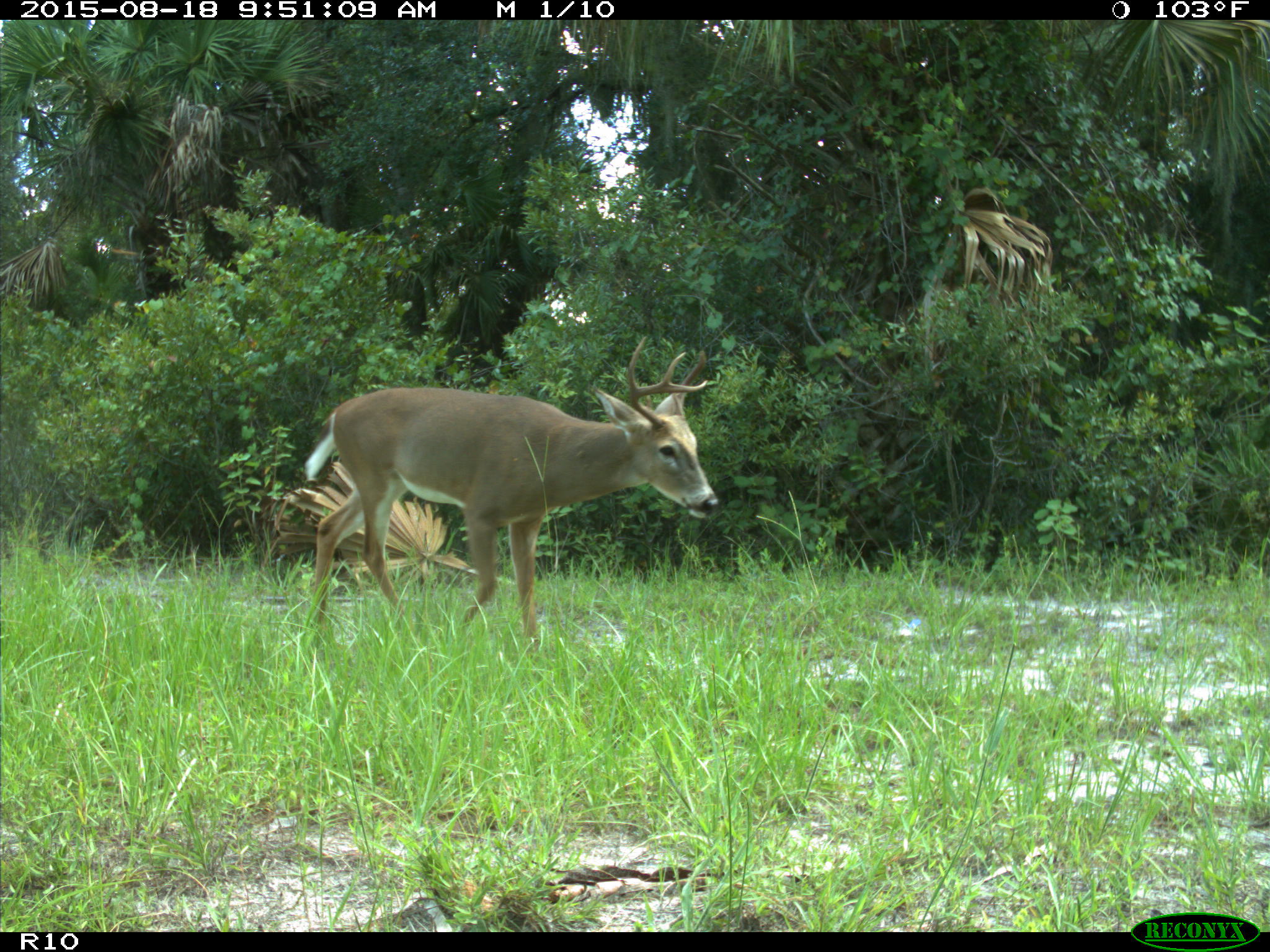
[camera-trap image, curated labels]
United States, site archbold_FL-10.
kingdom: Animalia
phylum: Chordata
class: Mammalia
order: Artiodactyla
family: Cervidae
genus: Odocoileus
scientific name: Odocoileus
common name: deer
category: unidentified deer